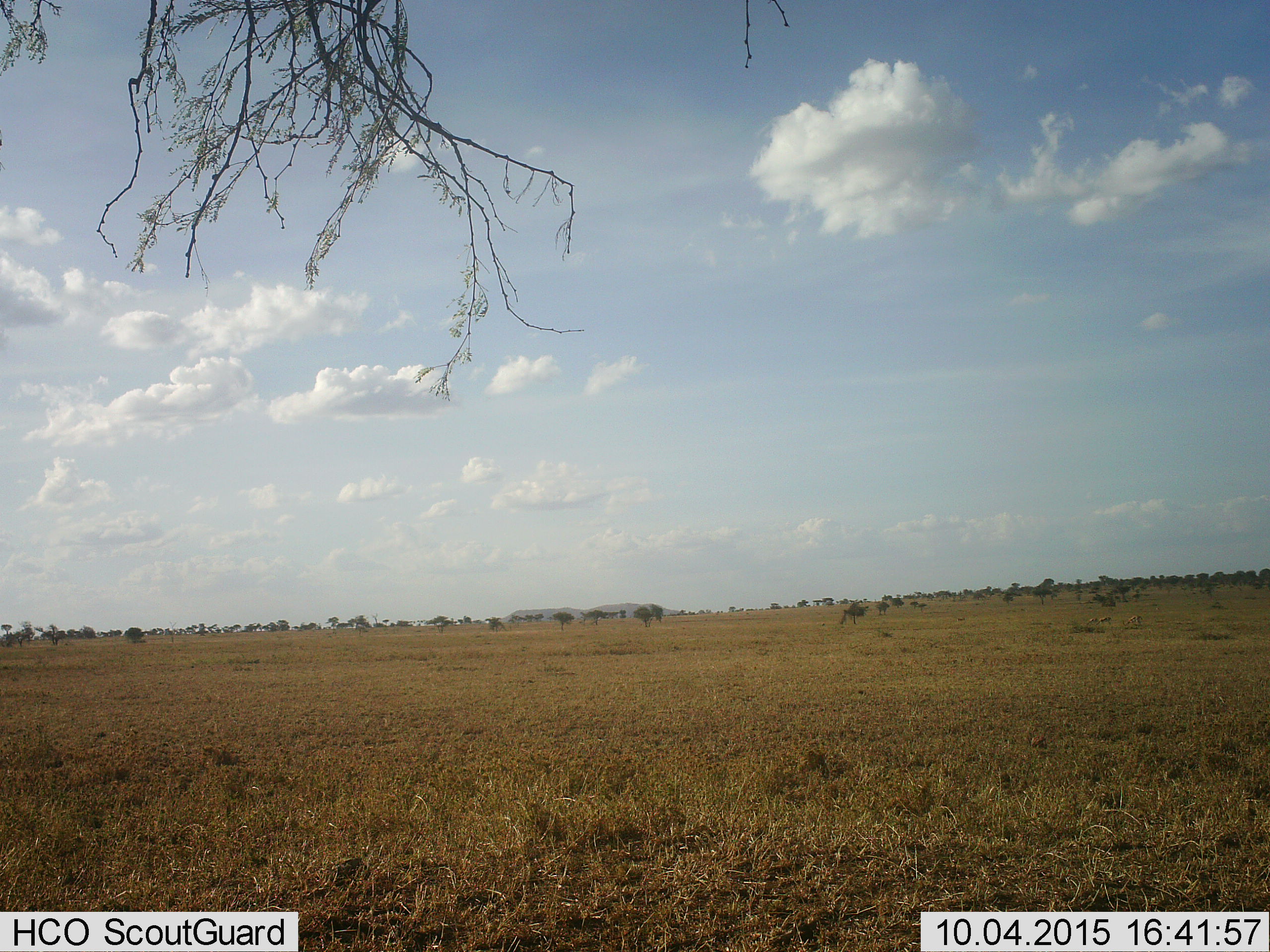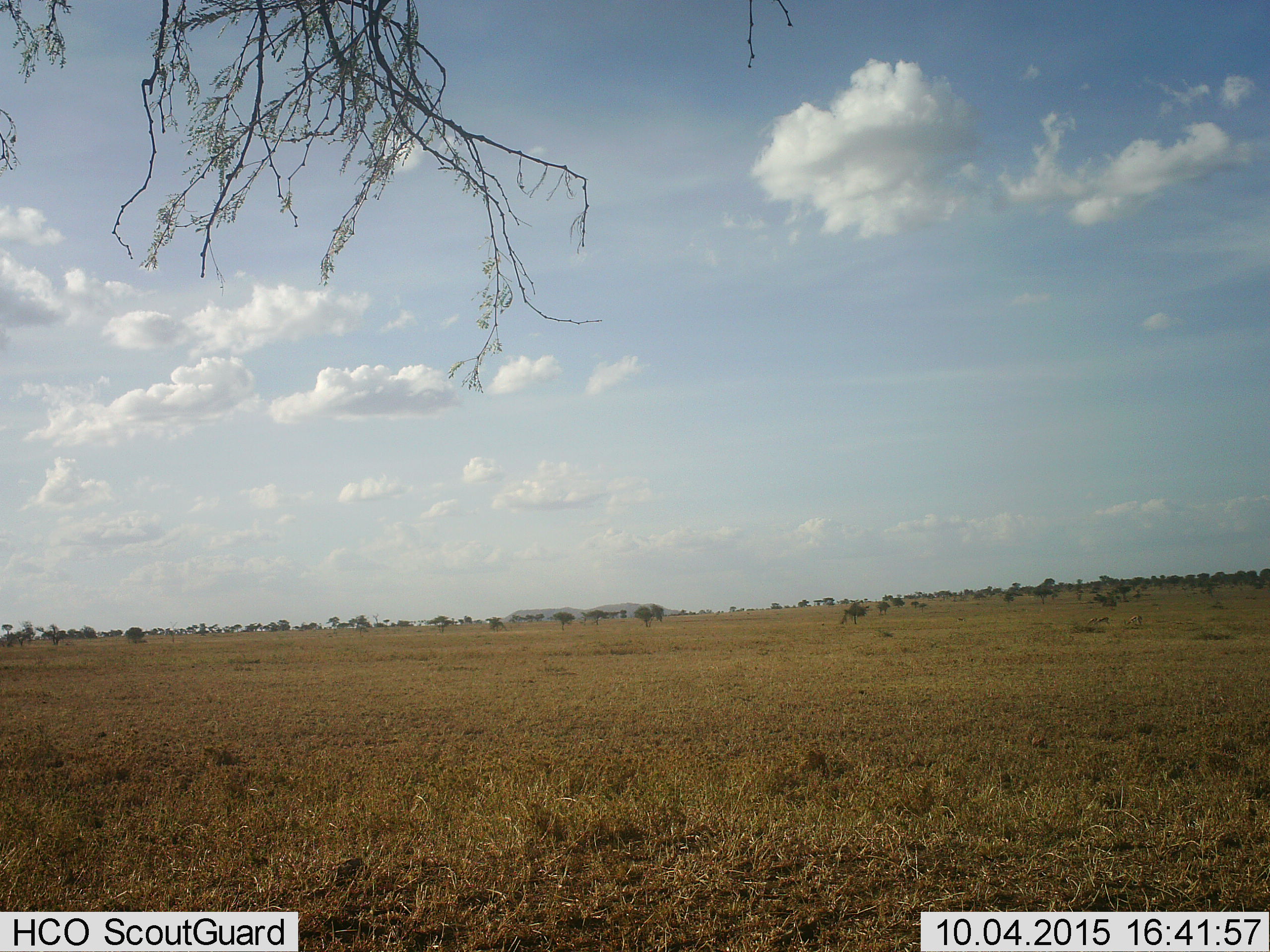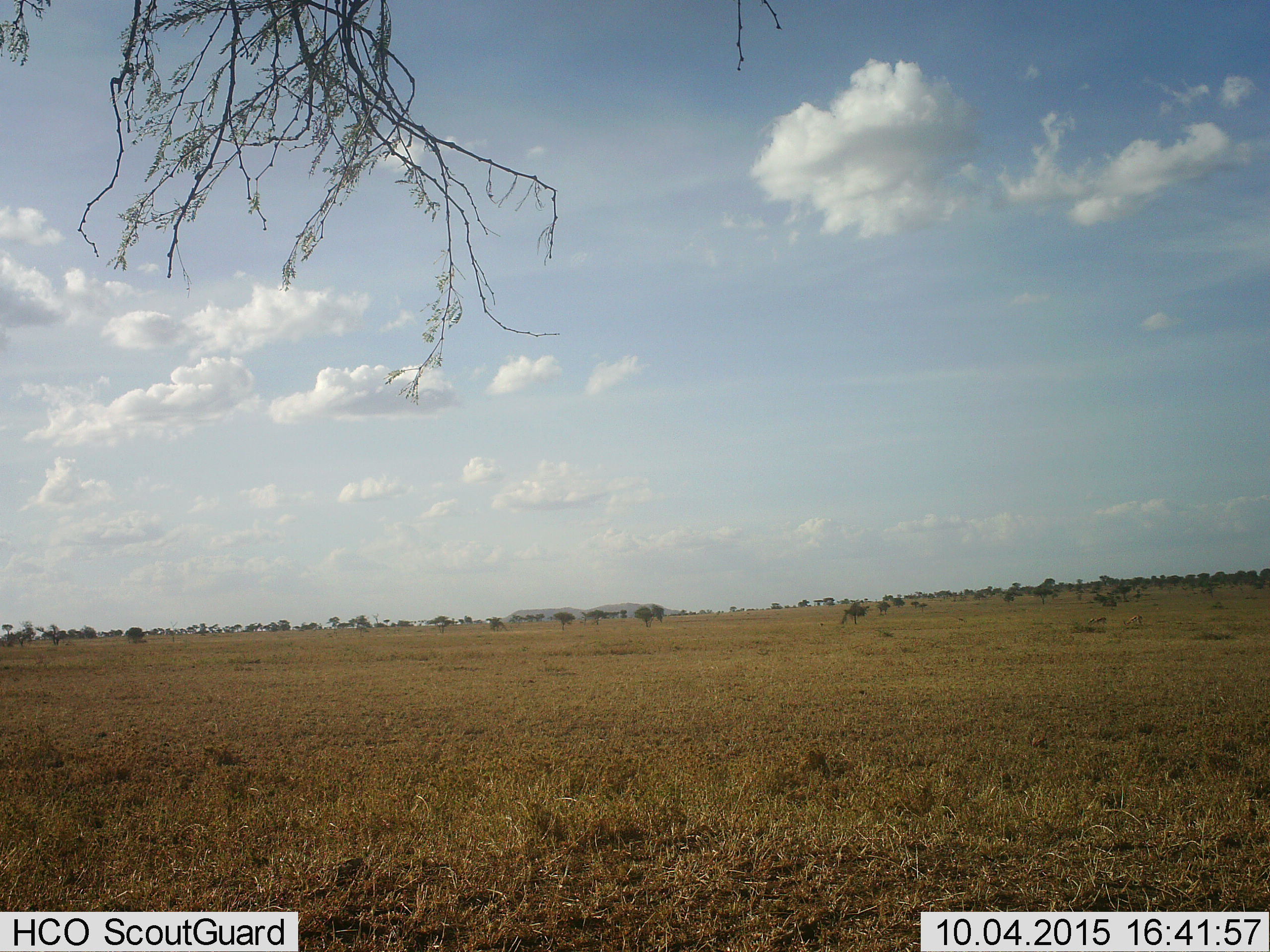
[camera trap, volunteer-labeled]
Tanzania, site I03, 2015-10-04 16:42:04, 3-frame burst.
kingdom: Animalia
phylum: Chordata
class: Mammalia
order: Artiodactyla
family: Bovidae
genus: Eudorcas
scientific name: Eudorcas thomsonii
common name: thomson's gazelle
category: gazellethomsons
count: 3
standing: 17%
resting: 0%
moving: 33%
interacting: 0%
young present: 0%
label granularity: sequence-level